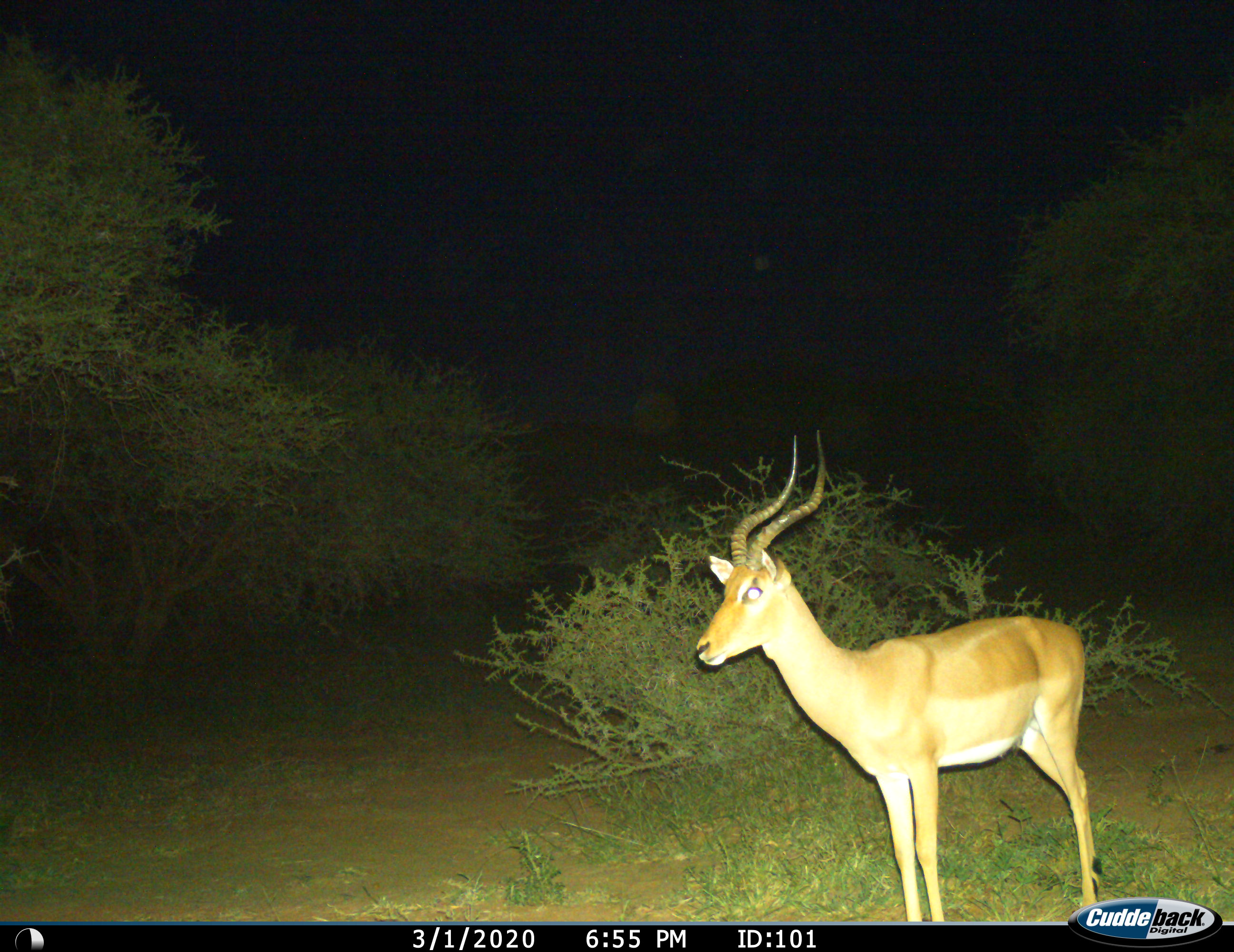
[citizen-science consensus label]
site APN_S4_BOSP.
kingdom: Animalia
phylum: Chordata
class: Mammalia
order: Artiodactyla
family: Bovidae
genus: Aepyceros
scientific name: Aepyceros melampus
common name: impala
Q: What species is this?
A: Impala (Aepyceros melampus).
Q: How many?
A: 1.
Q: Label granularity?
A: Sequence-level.